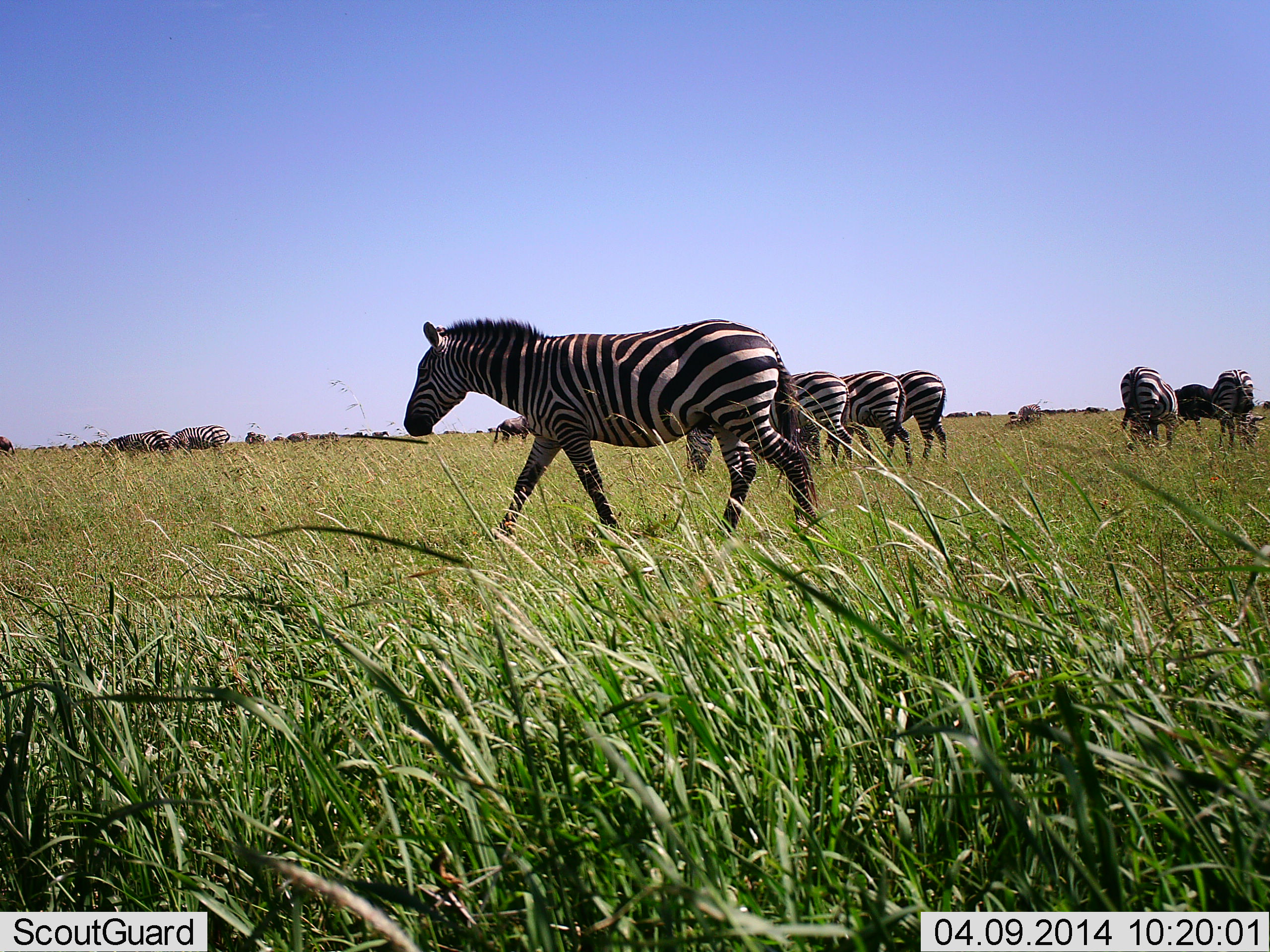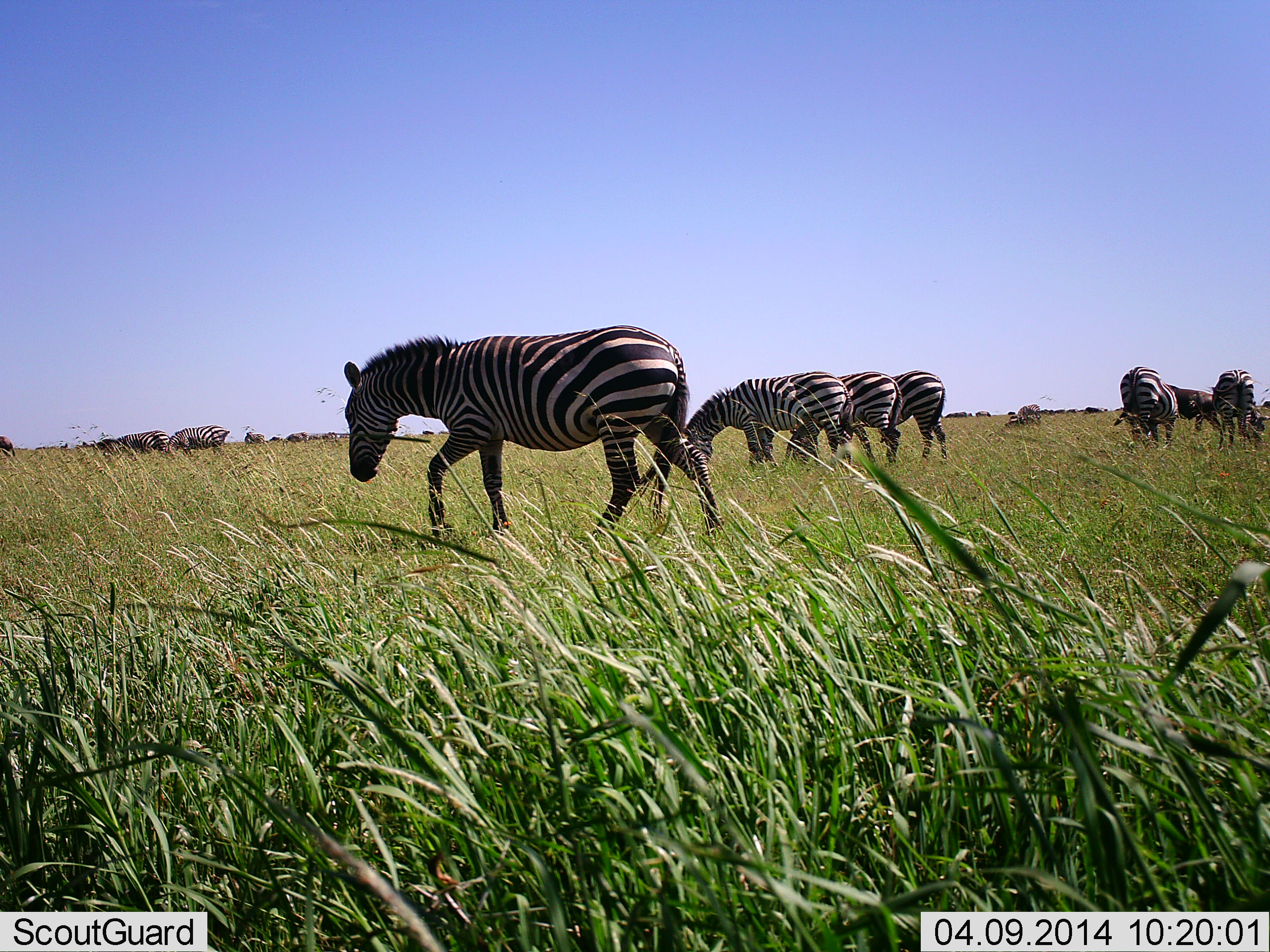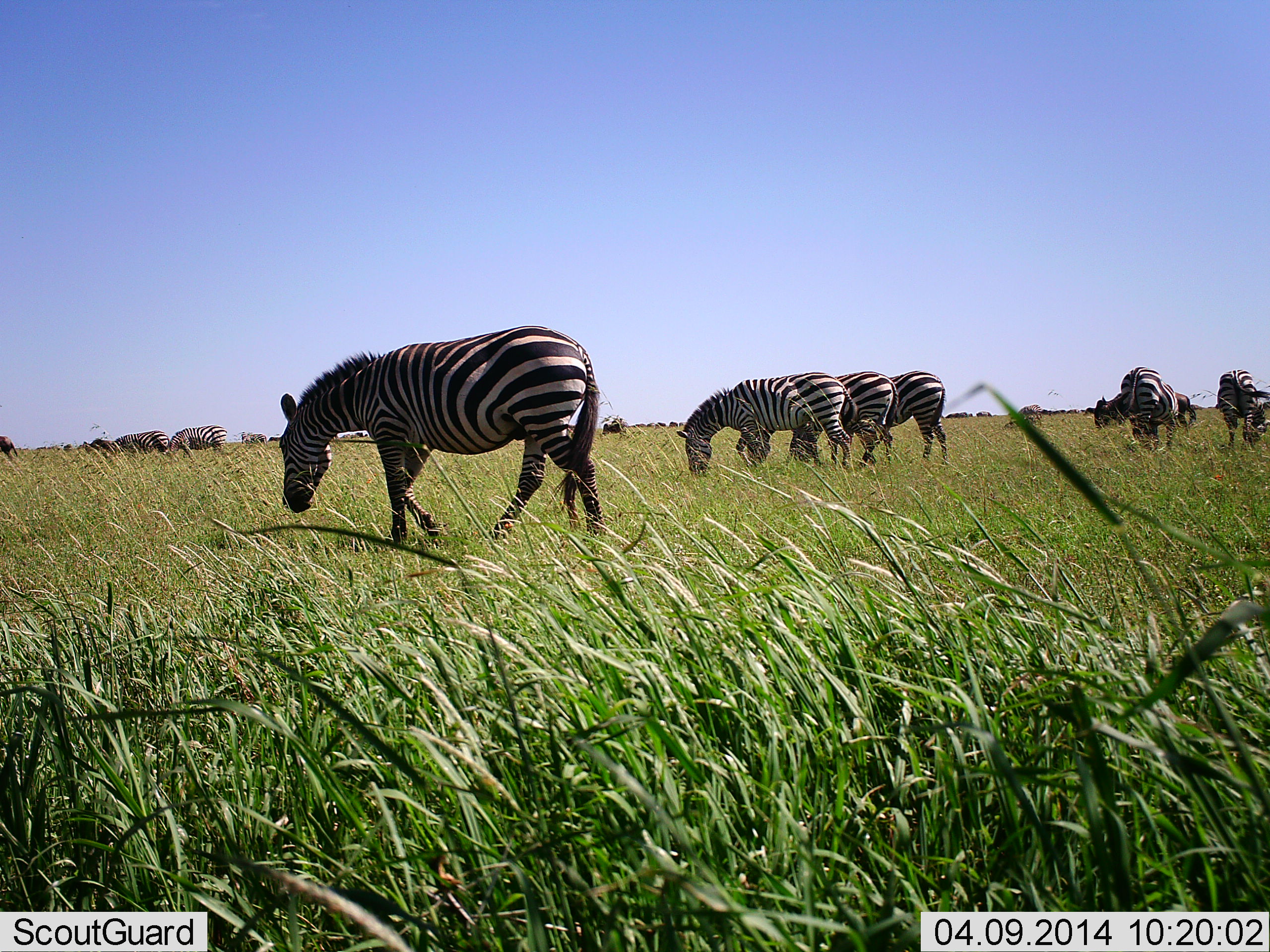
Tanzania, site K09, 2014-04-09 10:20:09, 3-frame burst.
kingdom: Animalia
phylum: Chordata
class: Mammalia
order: Perissodactyla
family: Equidae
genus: Equus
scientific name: Equus quagga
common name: plains zebra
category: zebra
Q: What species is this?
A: Zebra (plains zebra) (Equus quagga).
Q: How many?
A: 8.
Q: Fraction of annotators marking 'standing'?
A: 27%.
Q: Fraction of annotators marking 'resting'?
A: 0%.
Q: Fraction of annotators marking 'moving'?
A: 53%.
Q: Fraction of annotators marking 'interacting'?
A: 0%.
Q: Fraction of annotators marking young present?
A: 0%.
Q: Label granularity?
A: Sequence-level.